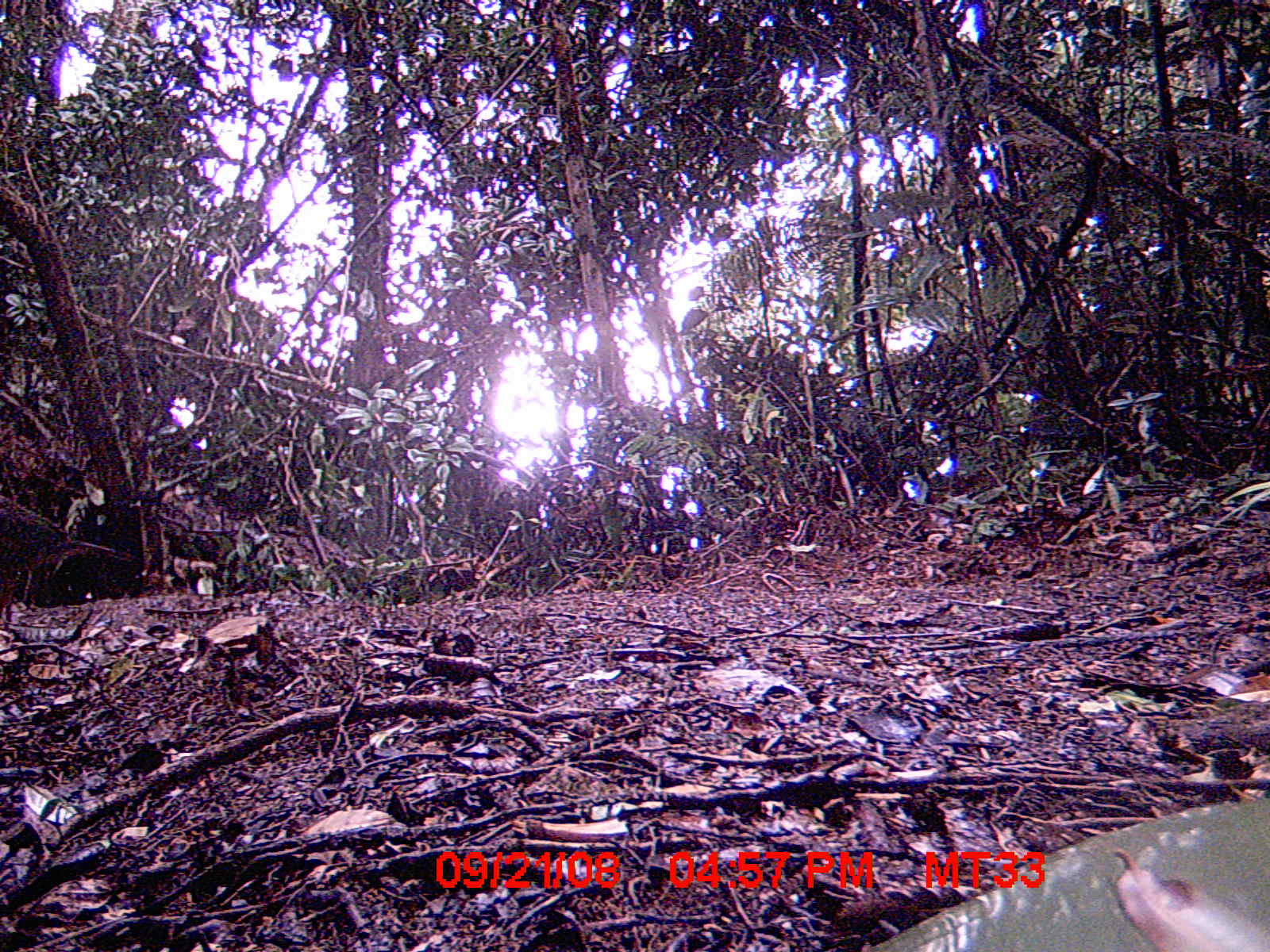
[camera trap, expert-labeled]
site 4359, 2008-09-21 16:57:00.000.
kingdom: Animalia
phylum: Chordata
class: Aves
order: Coraciiformes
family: Brachypteraciidae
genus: Brachypteracias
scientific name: Brachypteracias squamiger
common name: scaly ground-roller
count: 1